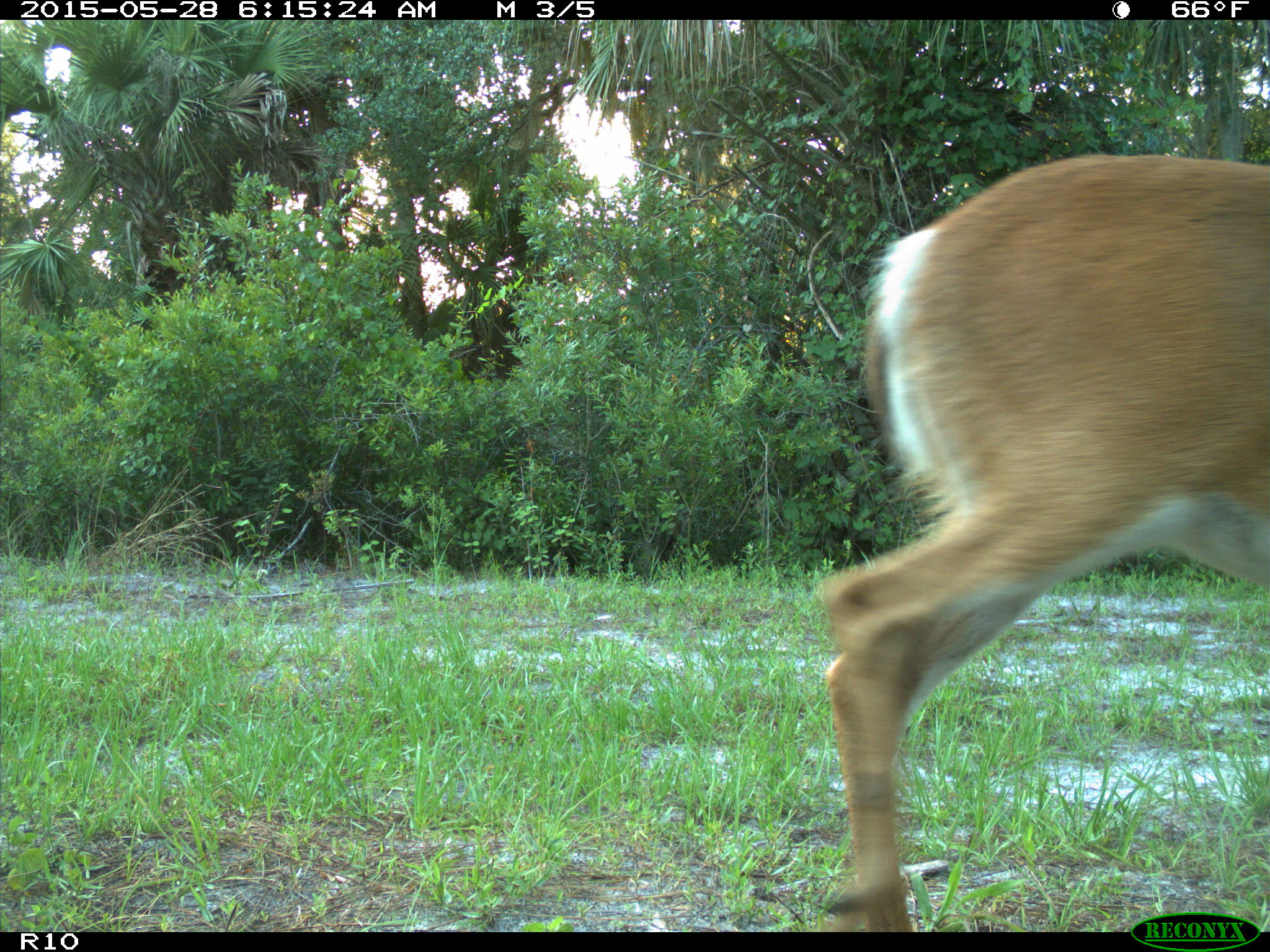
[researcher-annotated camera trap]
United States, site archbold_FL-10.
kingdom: Animalia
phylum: Chordata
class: Mammalia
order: Artiodactyla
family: Cervidae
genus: Odocoileus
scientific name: Odocoileus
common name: deer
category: unidentified deer